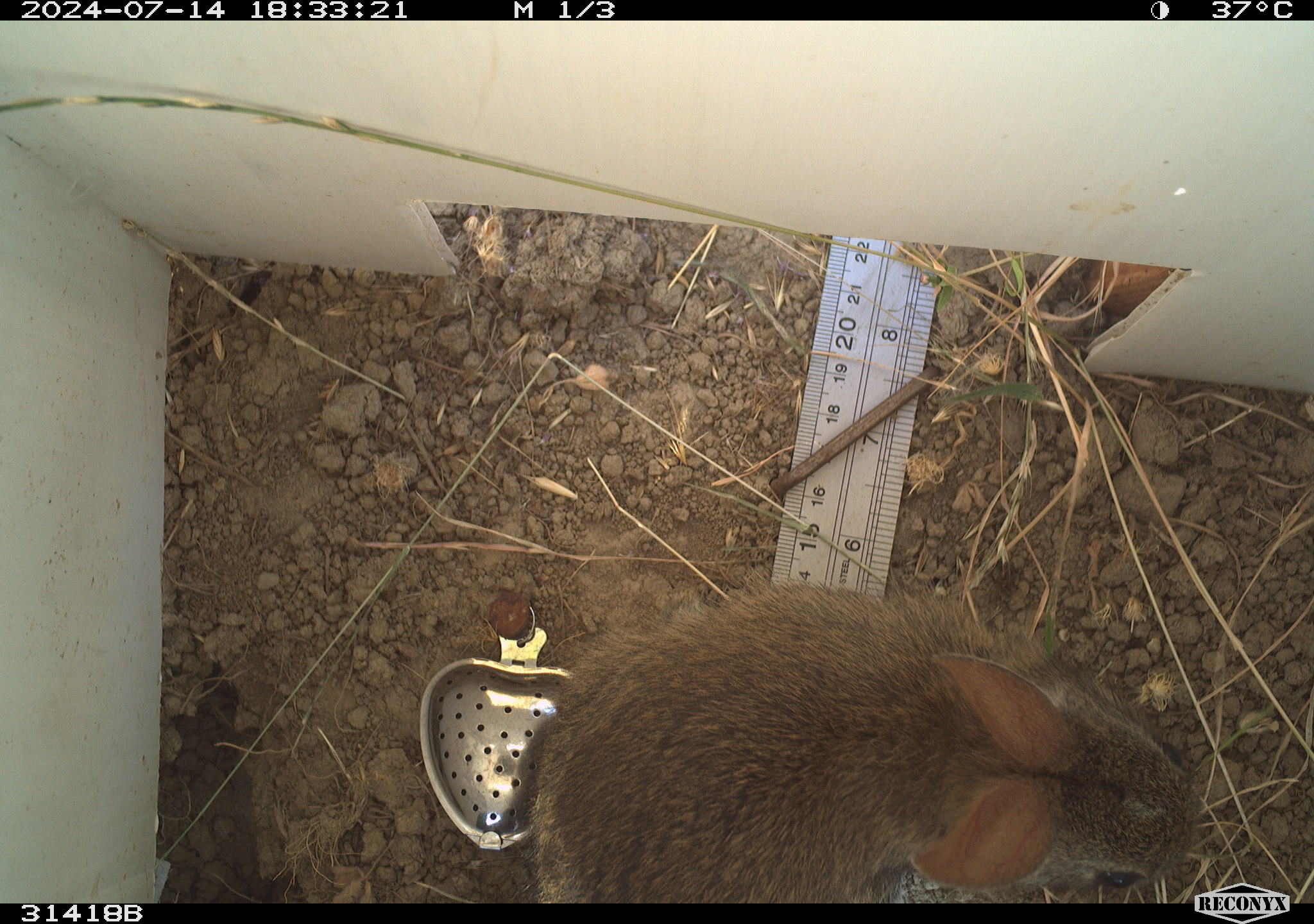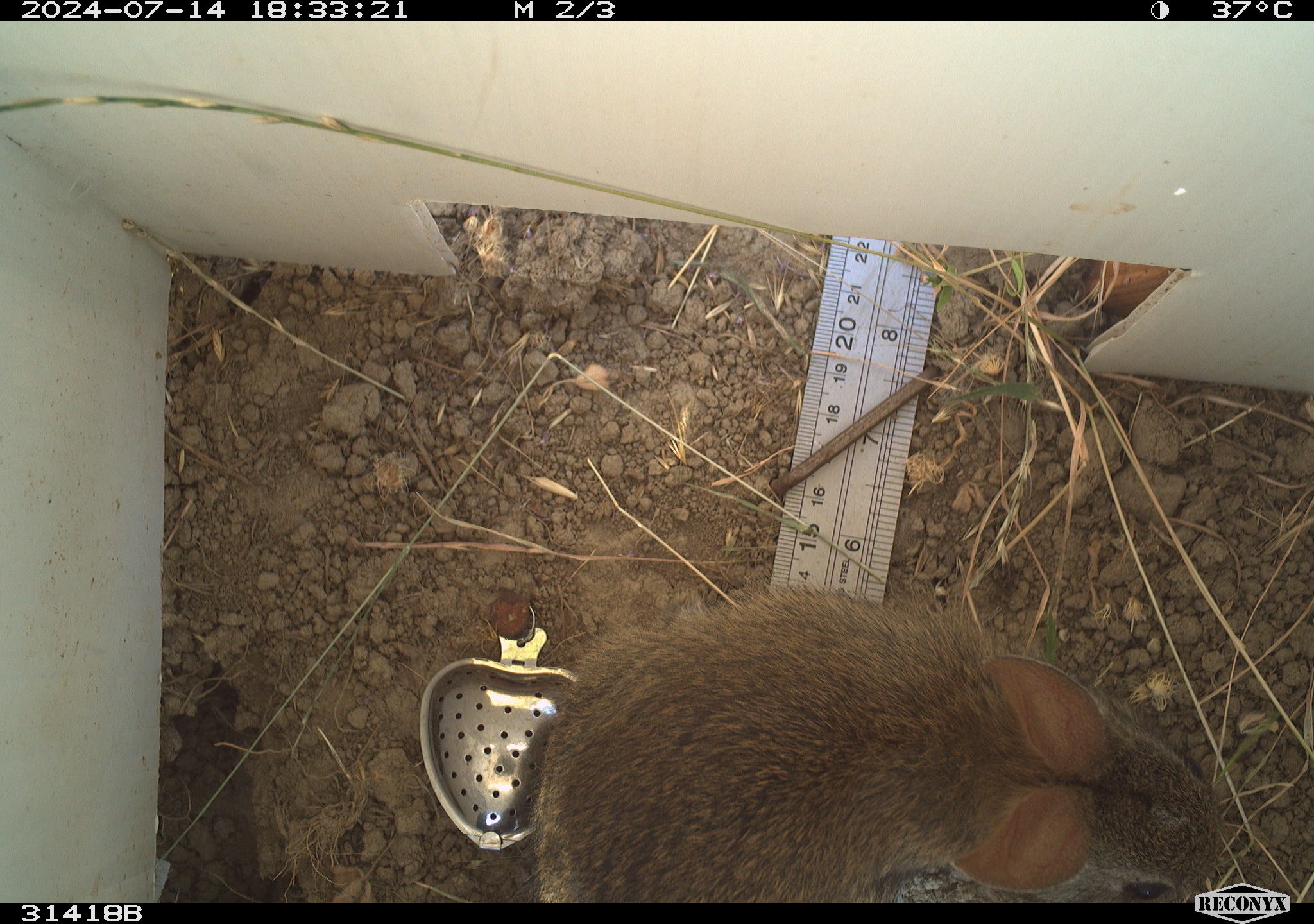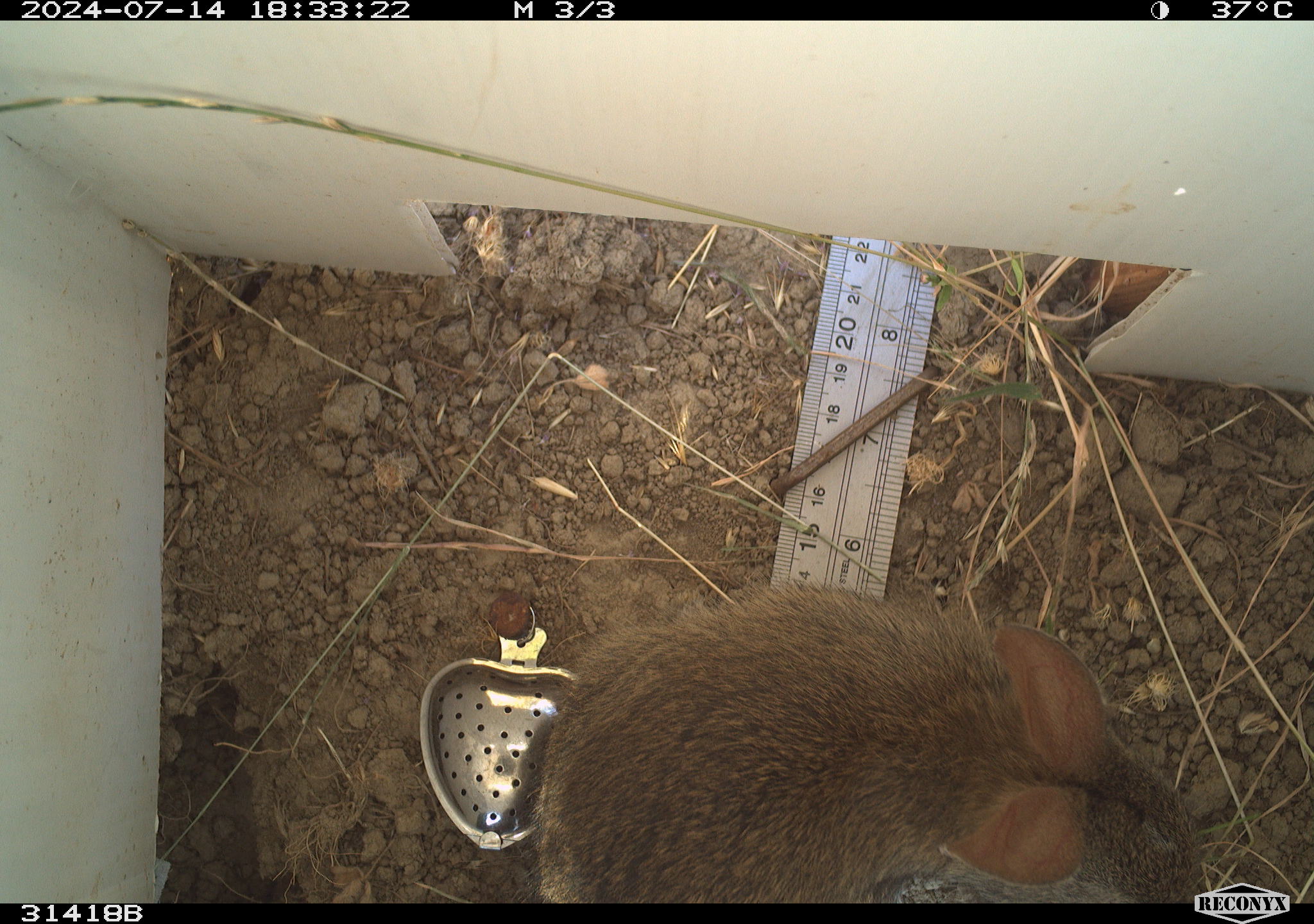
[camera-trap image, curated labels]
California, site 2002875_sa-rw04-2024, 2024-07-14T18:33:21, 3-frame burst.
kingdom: Animalia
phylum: Chordata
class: Mammalia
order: Lagomorpha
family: Leporidae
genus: Sylvilagus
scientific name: Sylvilagus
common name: cottontail rabbits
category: sylvilagus species